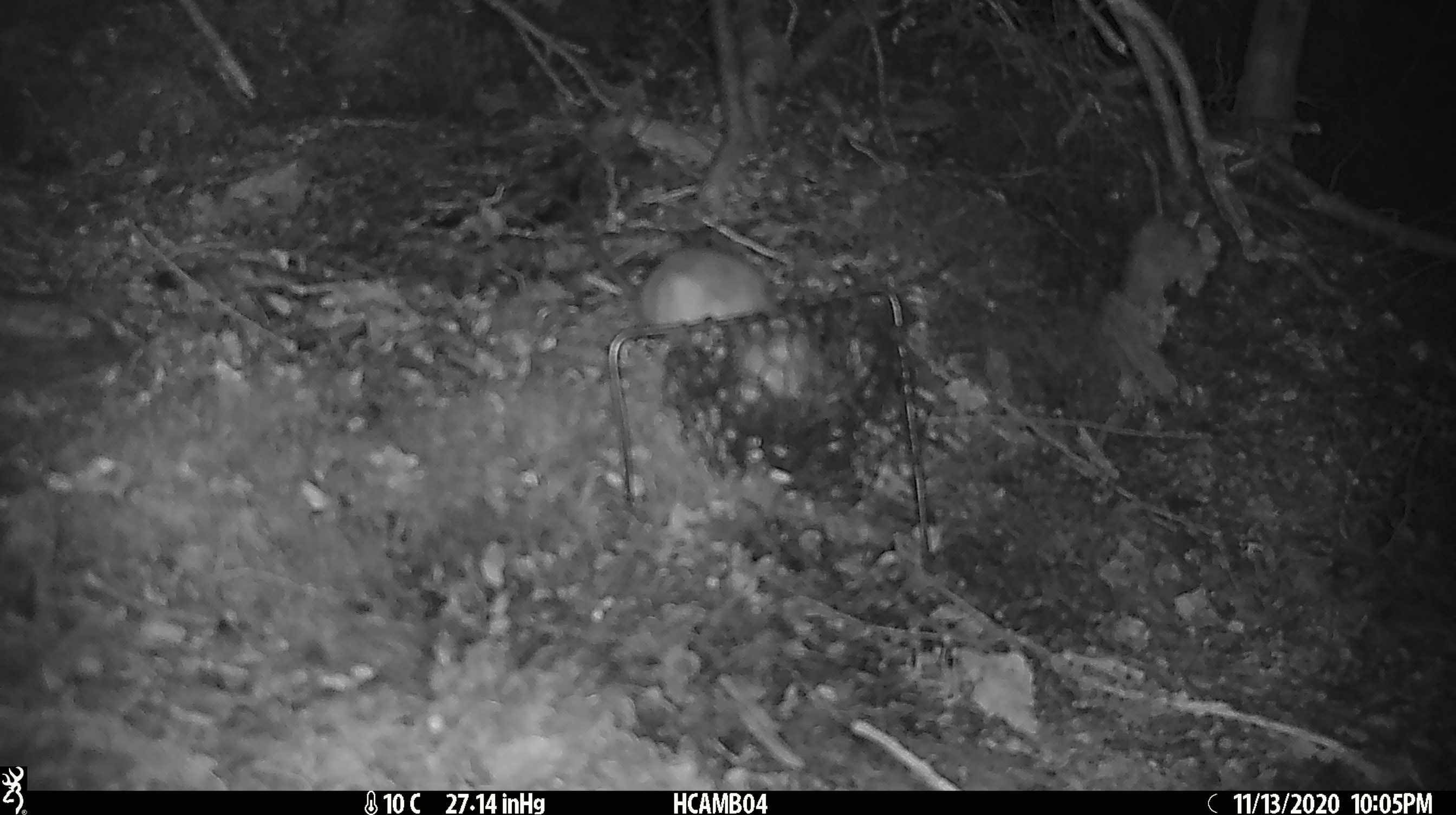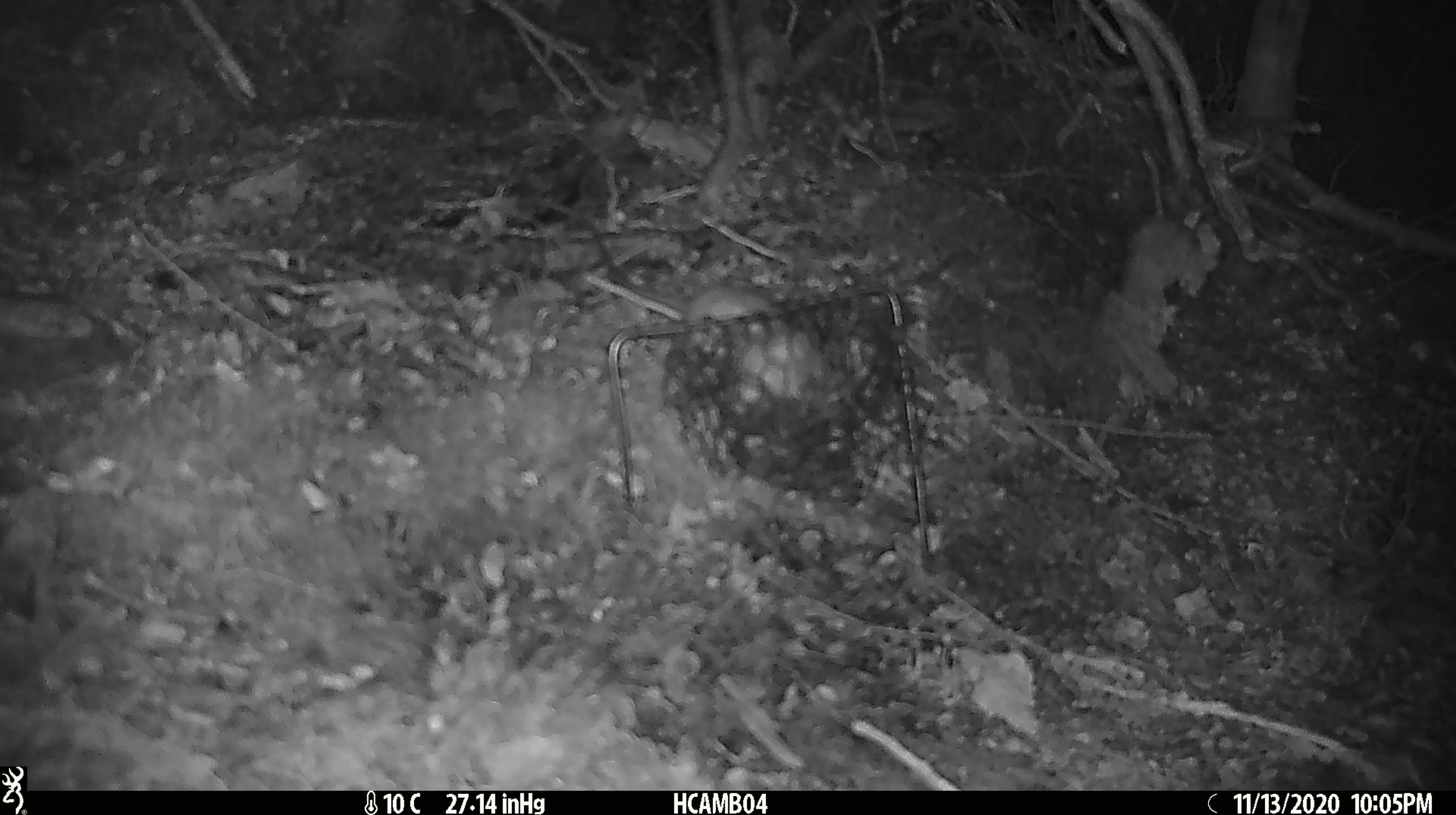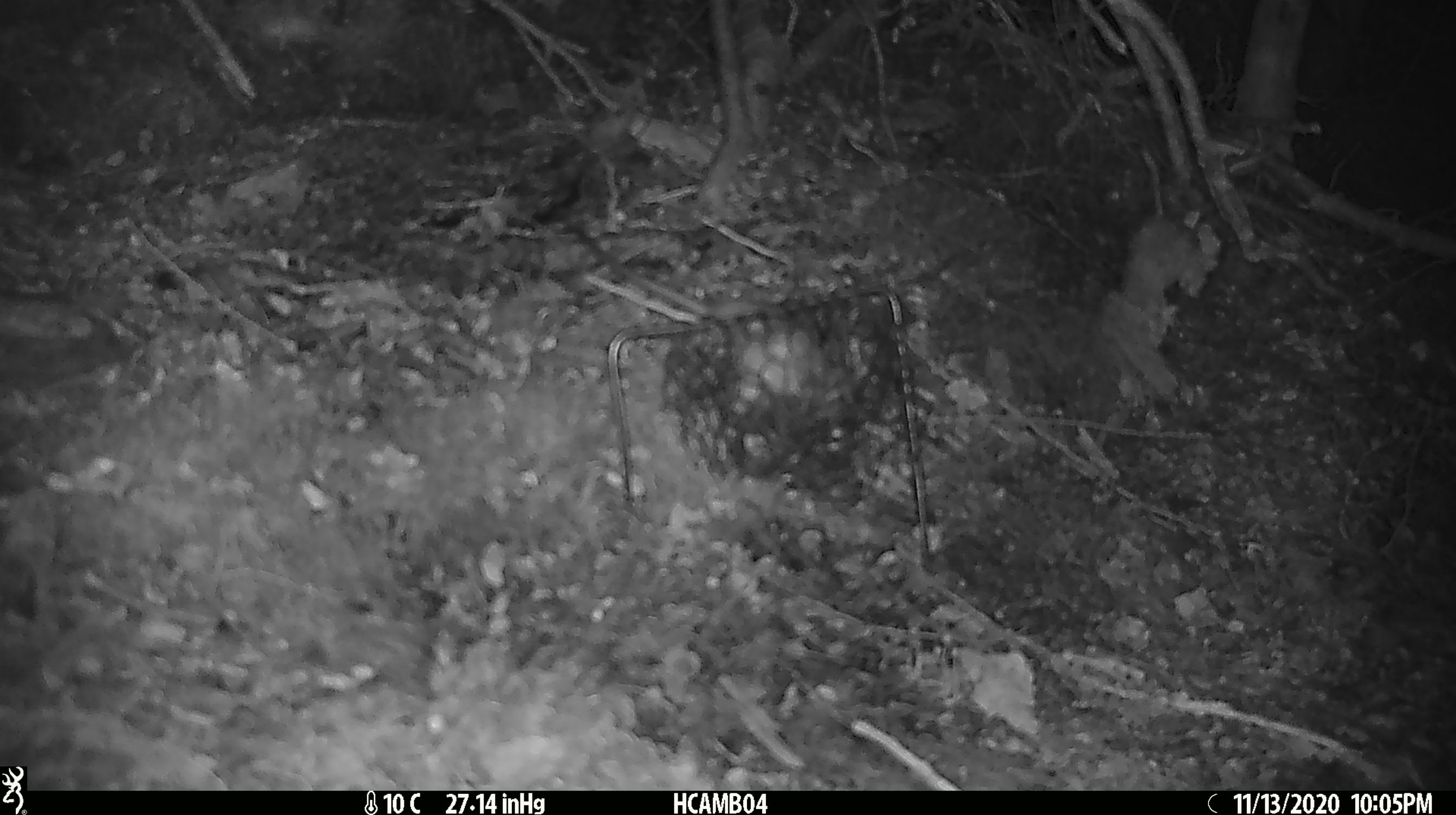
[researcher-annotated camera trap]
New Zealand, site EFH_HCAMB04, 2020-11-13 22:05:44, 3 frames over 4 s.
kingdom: Animalia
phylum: Chordata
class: Mammalia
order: Rodentia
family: Muridae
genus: Rattus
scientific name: Rattus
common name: rat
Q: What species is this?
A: Rat (Rattus).